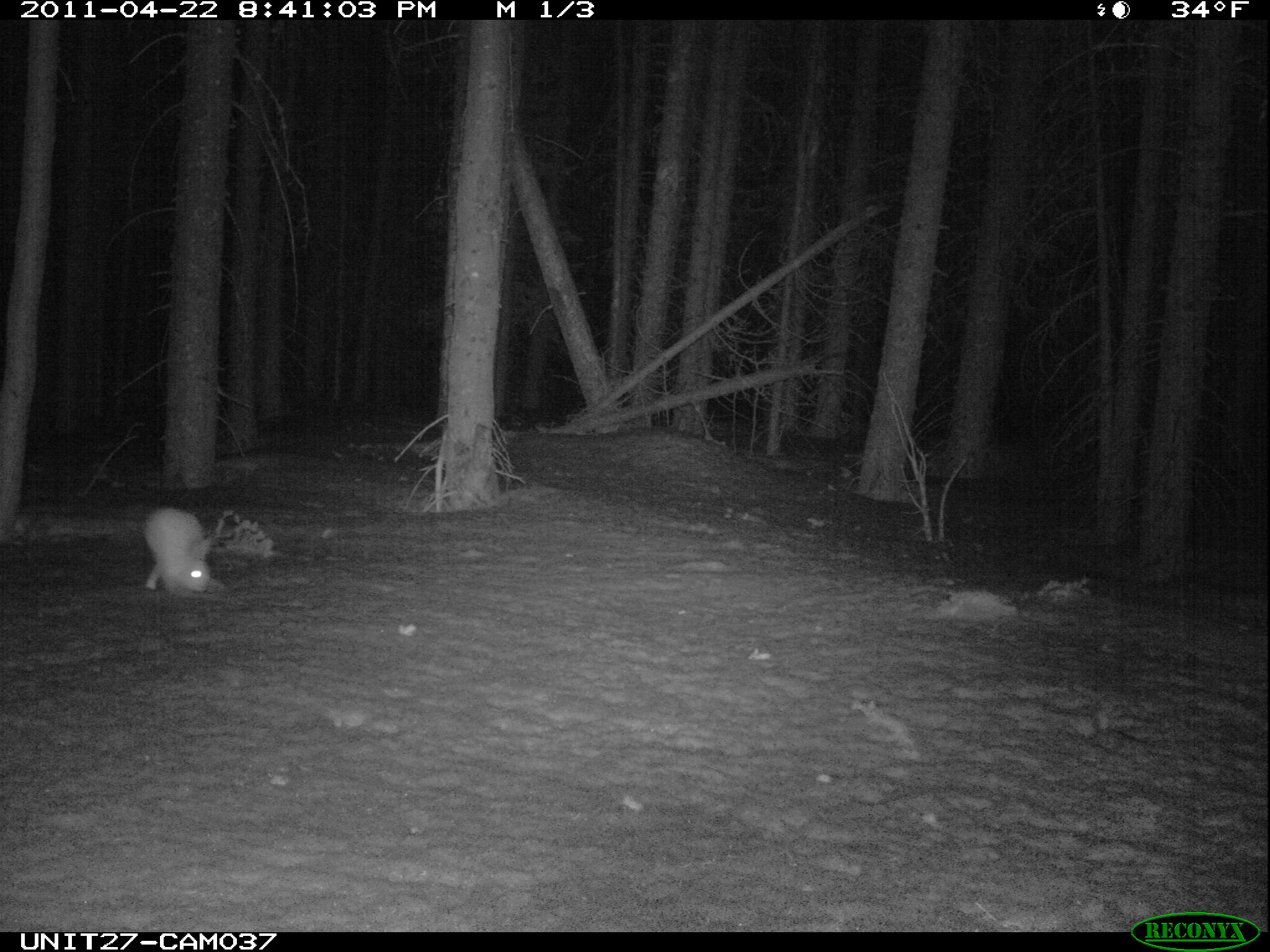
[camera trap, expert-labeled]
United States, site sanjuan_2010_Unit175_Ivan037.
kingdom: Animalia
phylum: Chordata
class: Mammalia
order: Lagomorpha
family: Leporidae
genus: Lepus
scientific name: Lepus americanus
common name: snowshoe hare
Lepus americanus (snowshoe hare).